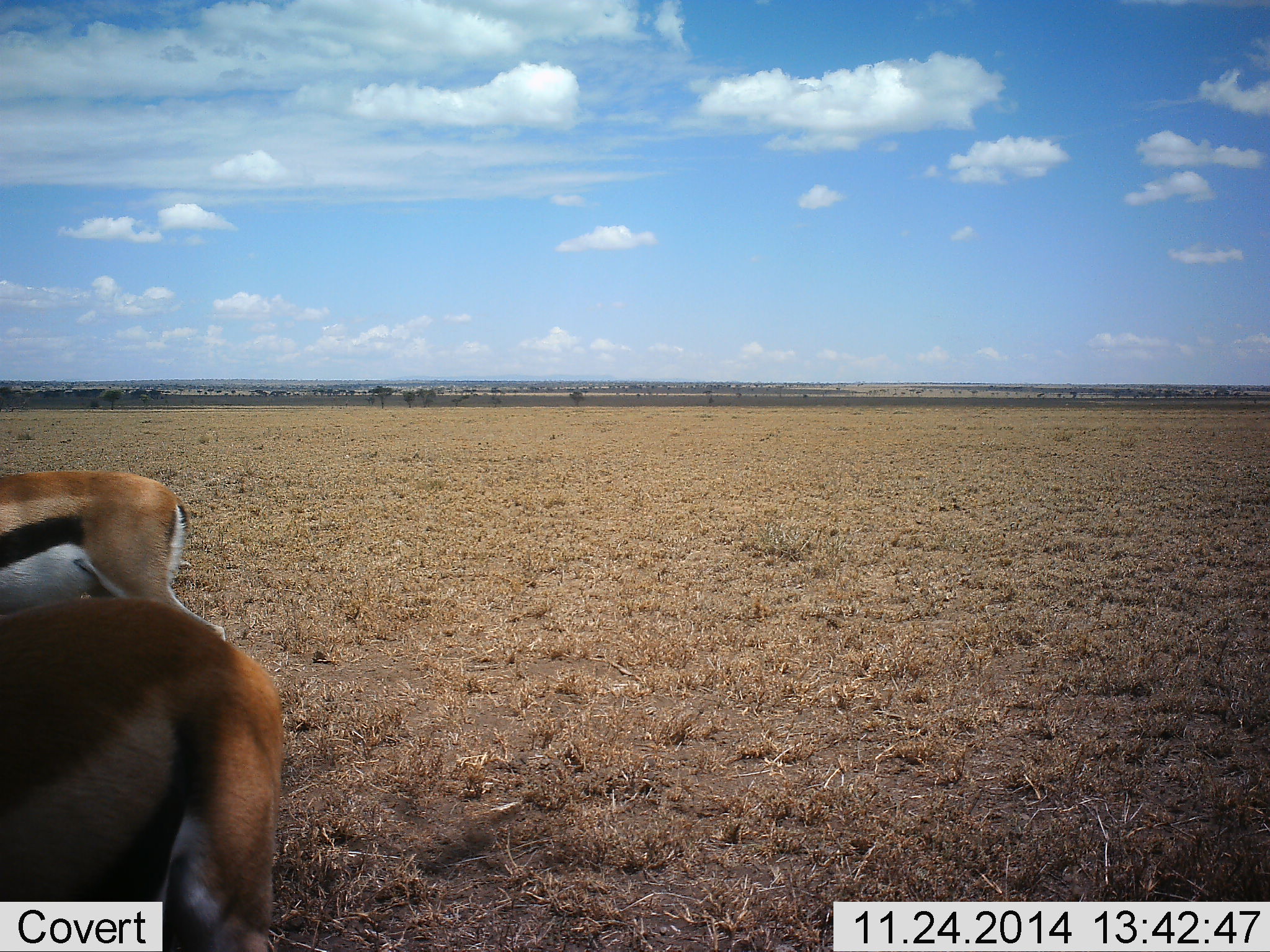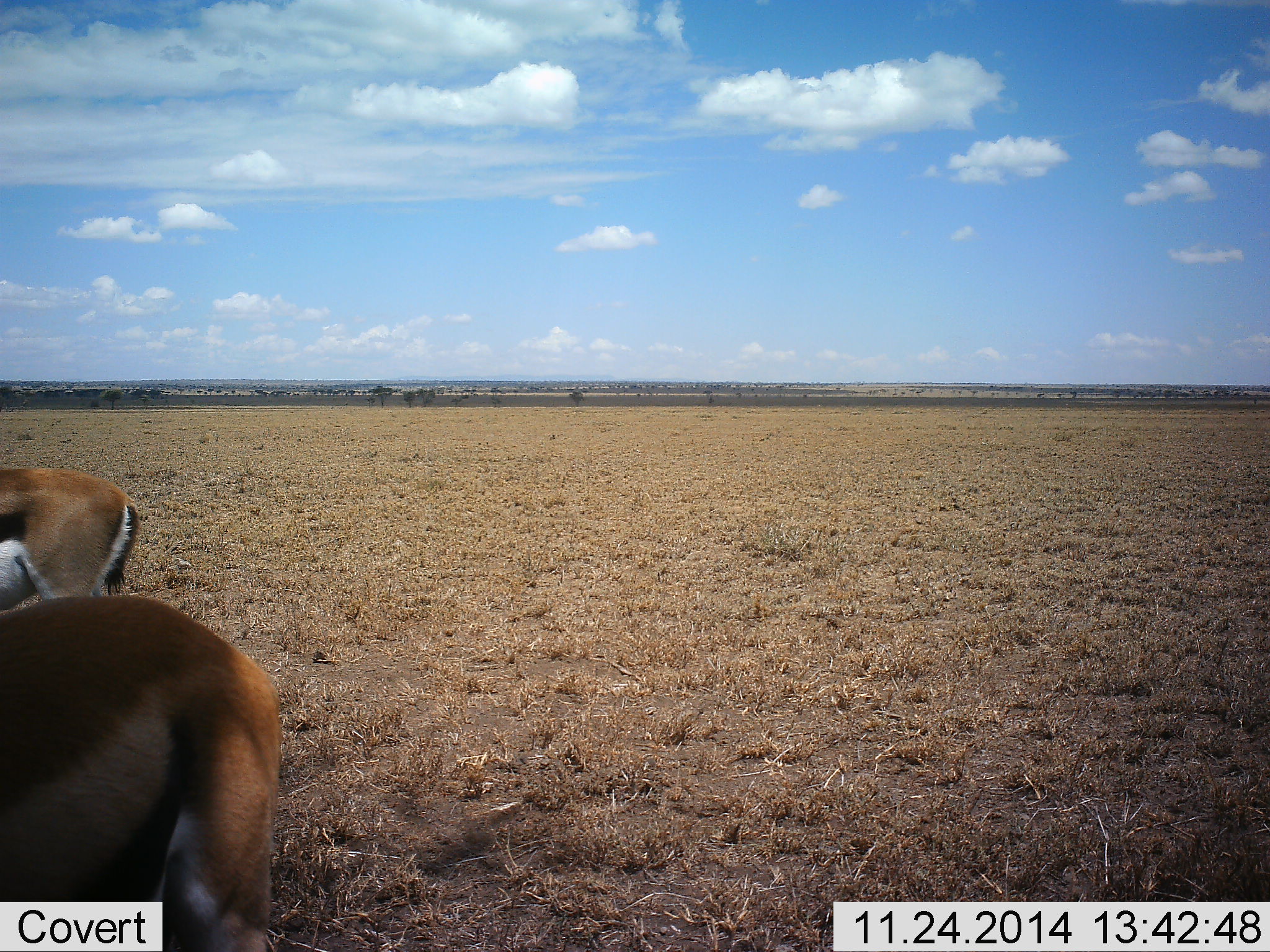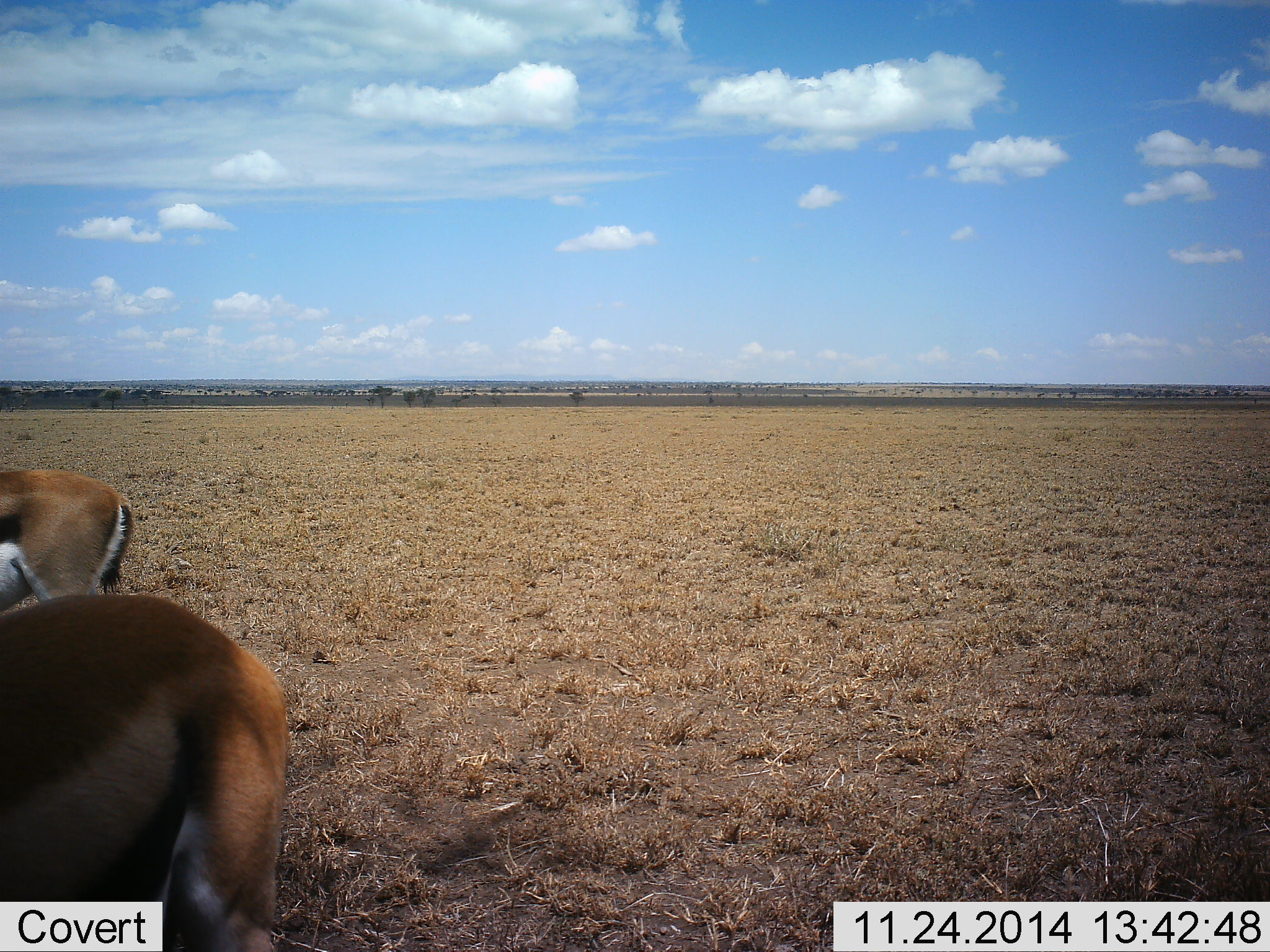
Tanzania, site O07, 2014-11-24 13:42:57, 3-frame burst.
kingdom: Animalia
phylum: Chordata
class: Mammalia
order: Artiodactyla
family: Bovidae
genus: Eudorcas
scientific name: Eudorcas thomsonii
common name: thomson's gazelle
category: gazellethomsons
Gazellethomsons (thomson's gazelle) (Eudorcas thomsonii), count 2. Behavior (volunteer vote fractions): standing 90%, resting 0%, moving 20%, interacting 0%. Young present (vote fraction): 0%. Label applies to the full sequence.